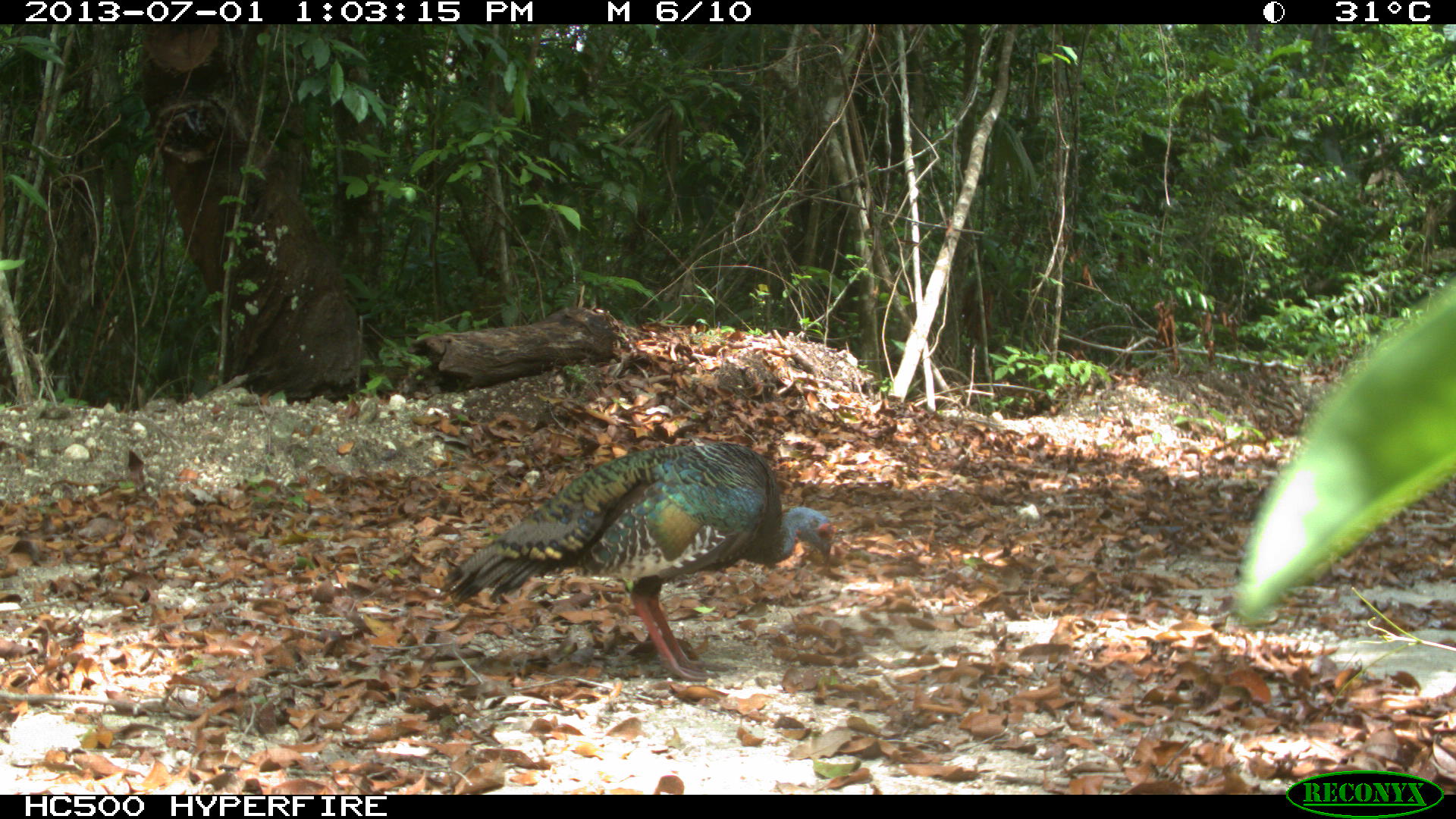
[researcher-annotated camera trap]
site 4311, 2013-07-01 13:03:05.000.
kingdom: Animalia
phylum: Chordata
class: Aves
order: Galliformes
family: Phasianidae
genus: Meleagris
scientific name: Meleagris ocellata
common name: ocellated turkey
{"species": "Meleagris ocellata (ocellated turkey)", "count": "1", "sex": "male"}